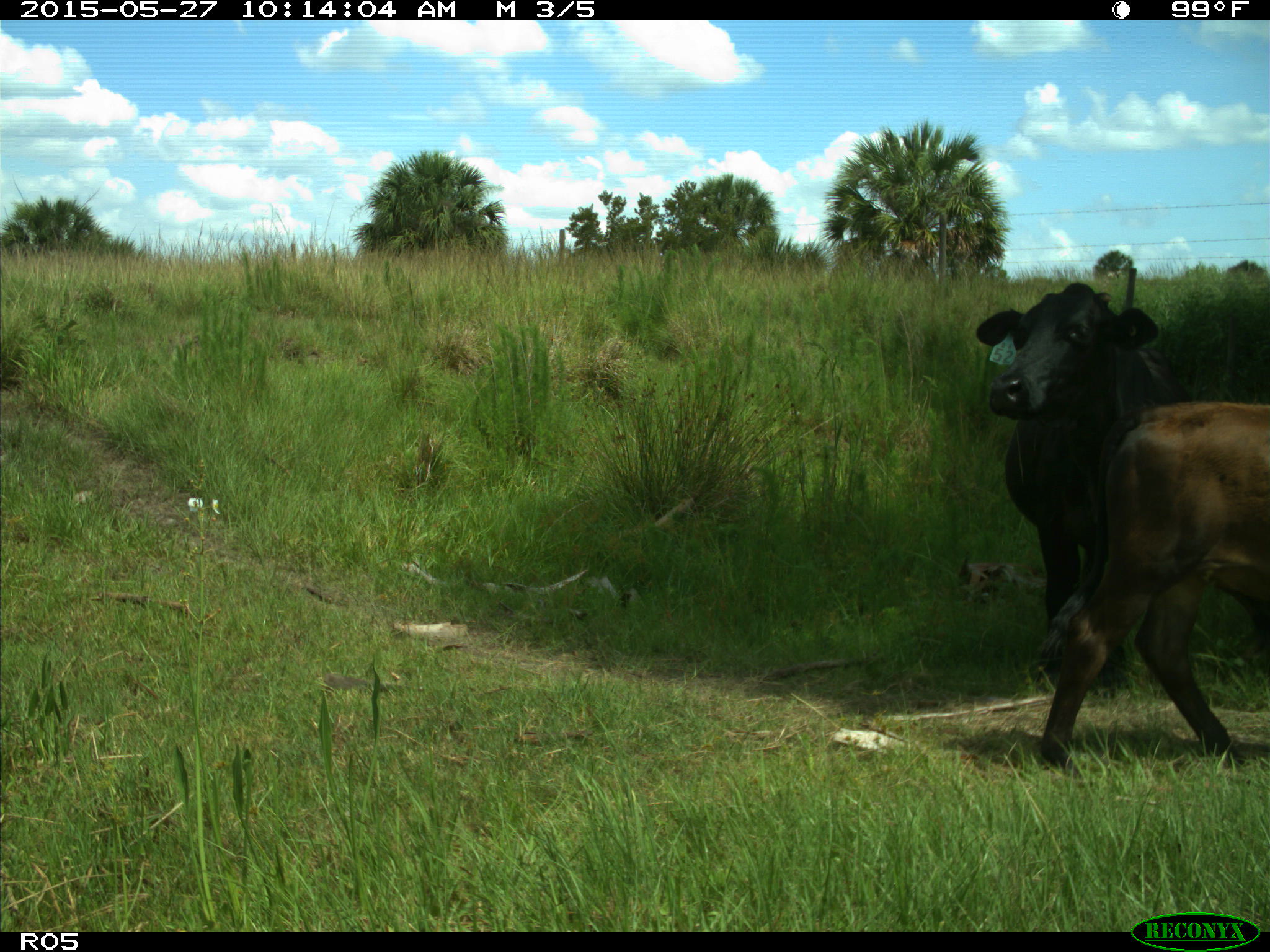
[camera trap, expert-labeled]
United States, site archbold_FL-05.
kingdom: Animalia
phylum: Chordata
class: Mammalia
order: Artiodactyla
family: Bovidae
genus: Bos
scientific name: Bos taurus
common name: domestic cow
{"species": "Bos taurus (domestic cow)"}